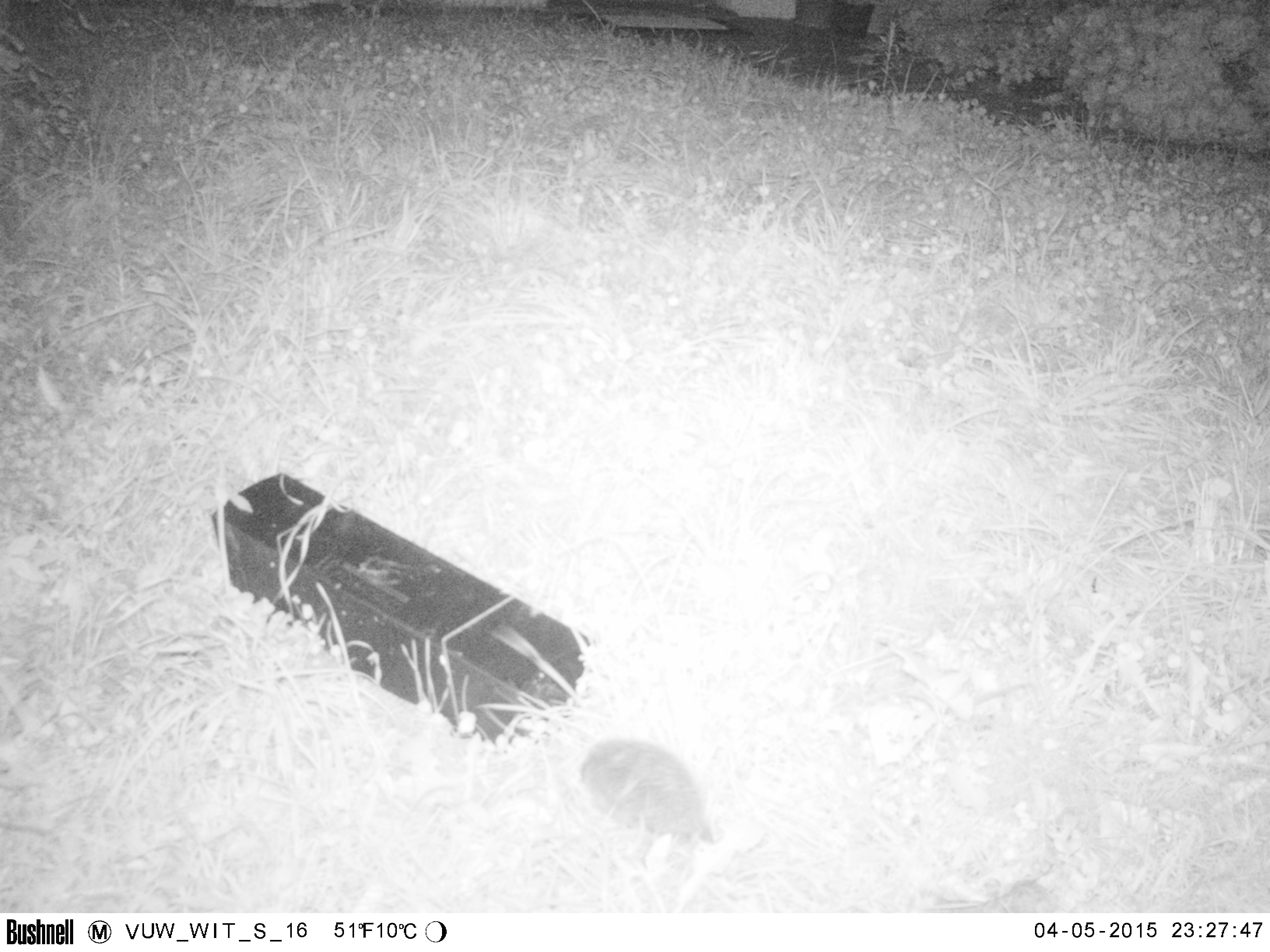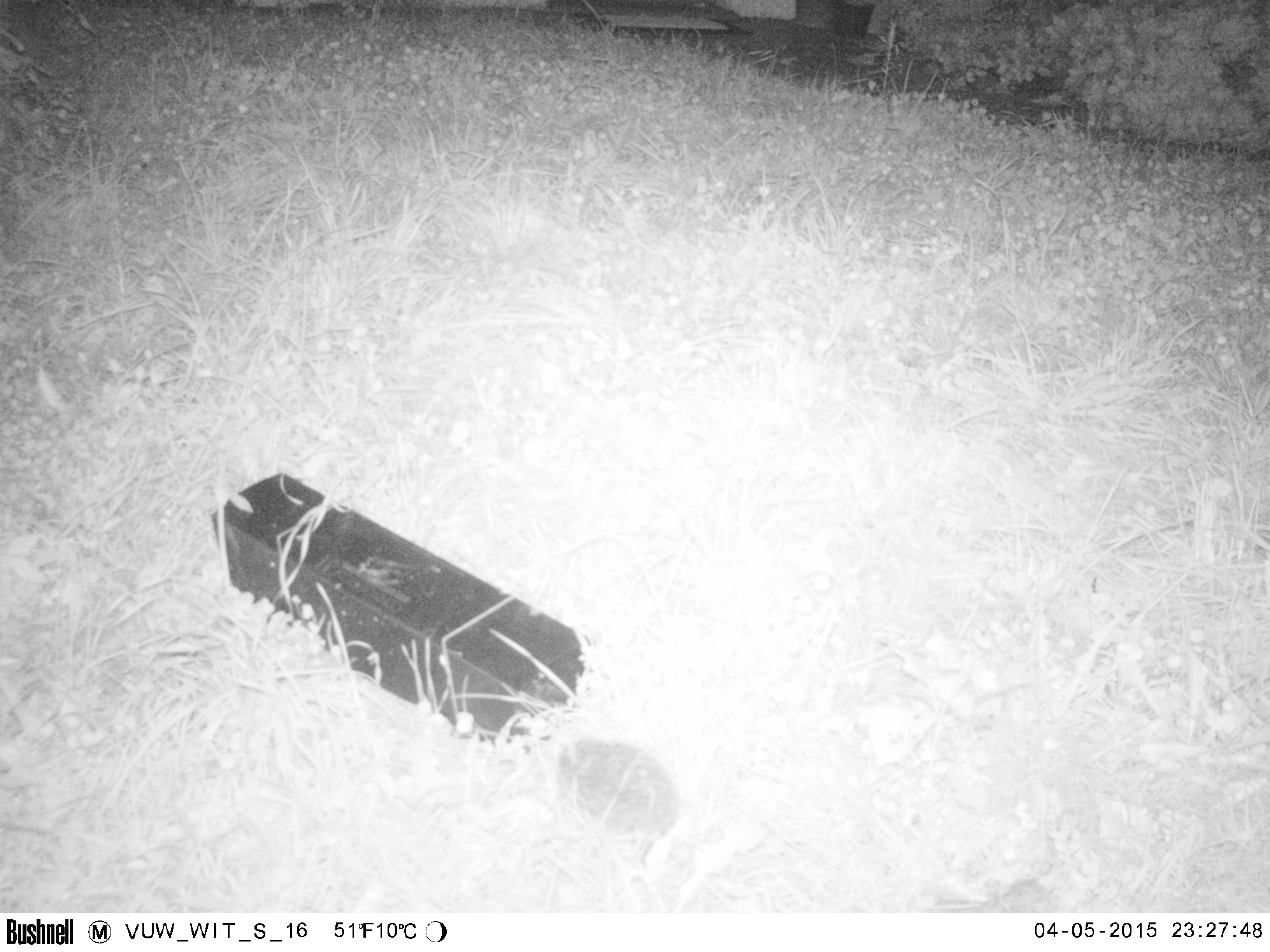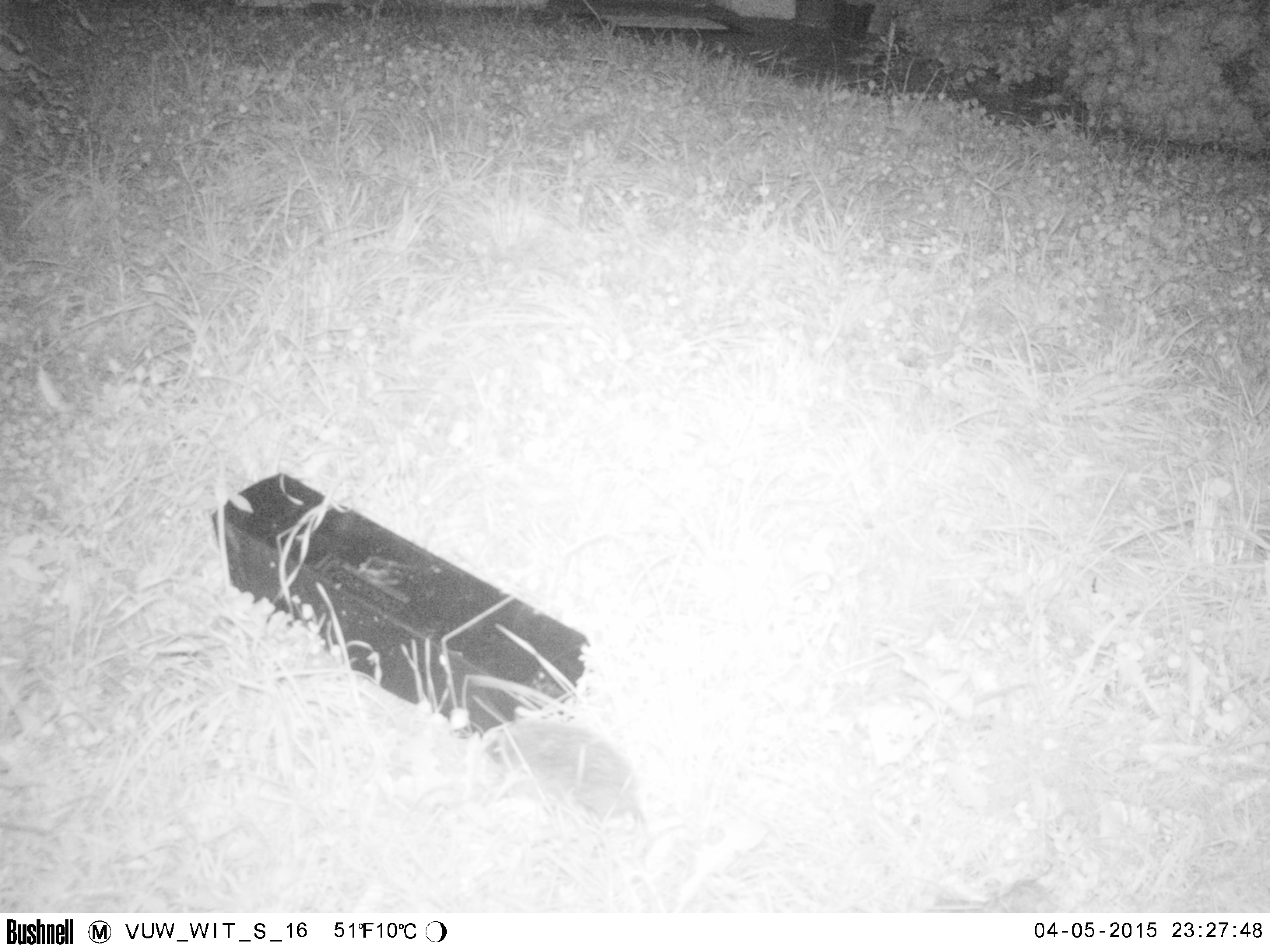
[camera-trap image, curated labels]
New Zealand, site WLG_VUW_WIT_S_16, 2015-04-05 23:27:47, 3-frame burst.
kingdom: Animalia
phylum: Chordata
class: Mammalia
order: Eulipotyphla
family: Erinaceidae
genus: Erinaceus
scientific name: Erinaceus europaeus europaeus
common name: european hedgehog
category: hedgehog